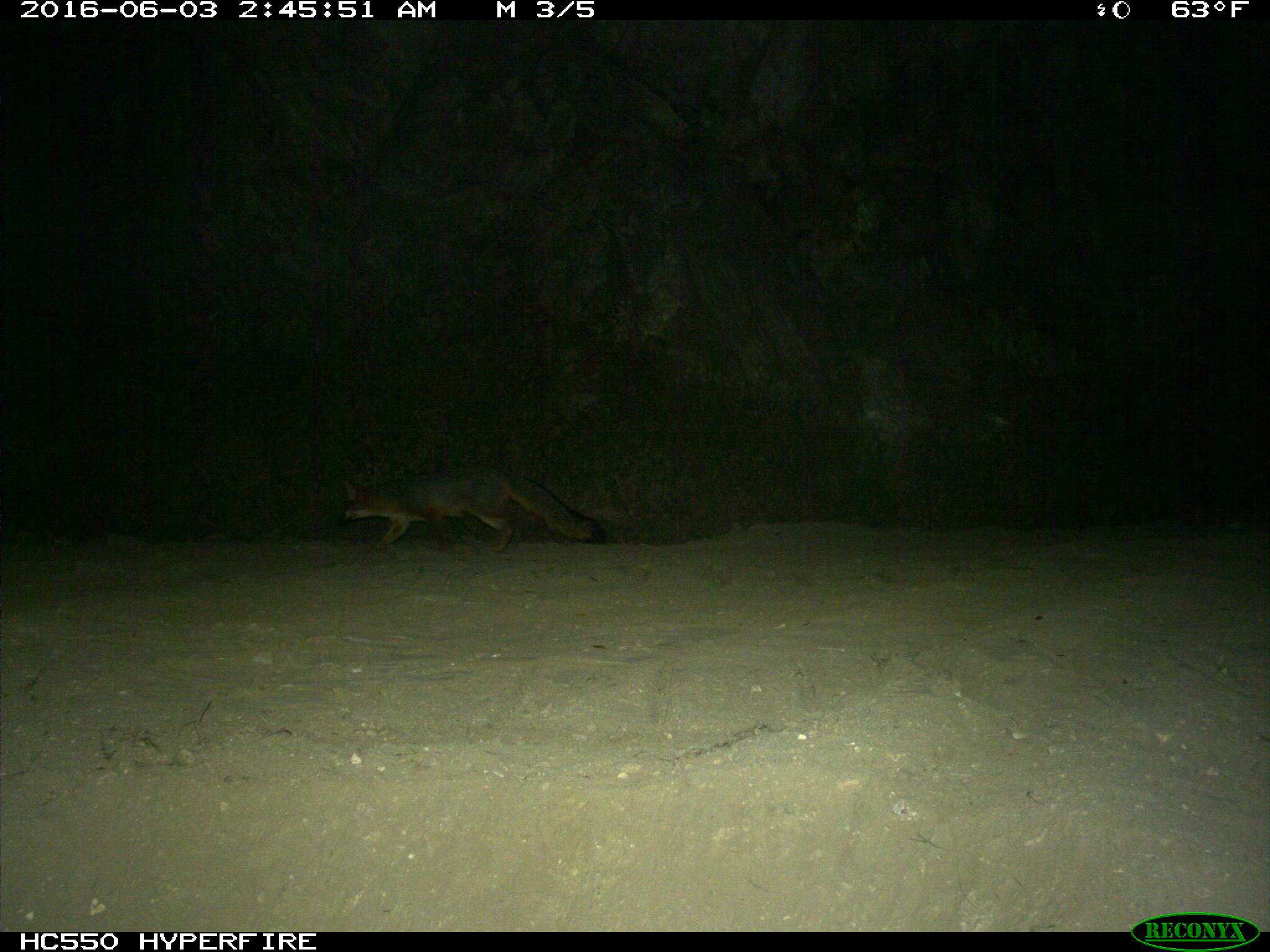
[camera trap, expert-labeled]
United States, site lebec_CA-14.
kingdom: Animalia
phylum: Chordata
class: Mammalia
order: Carnivora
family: Canidae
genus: Urocyon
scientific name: Urocyon cinereoargenteus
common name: gray fox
Urocyon cinereoargenteus (gray fox).